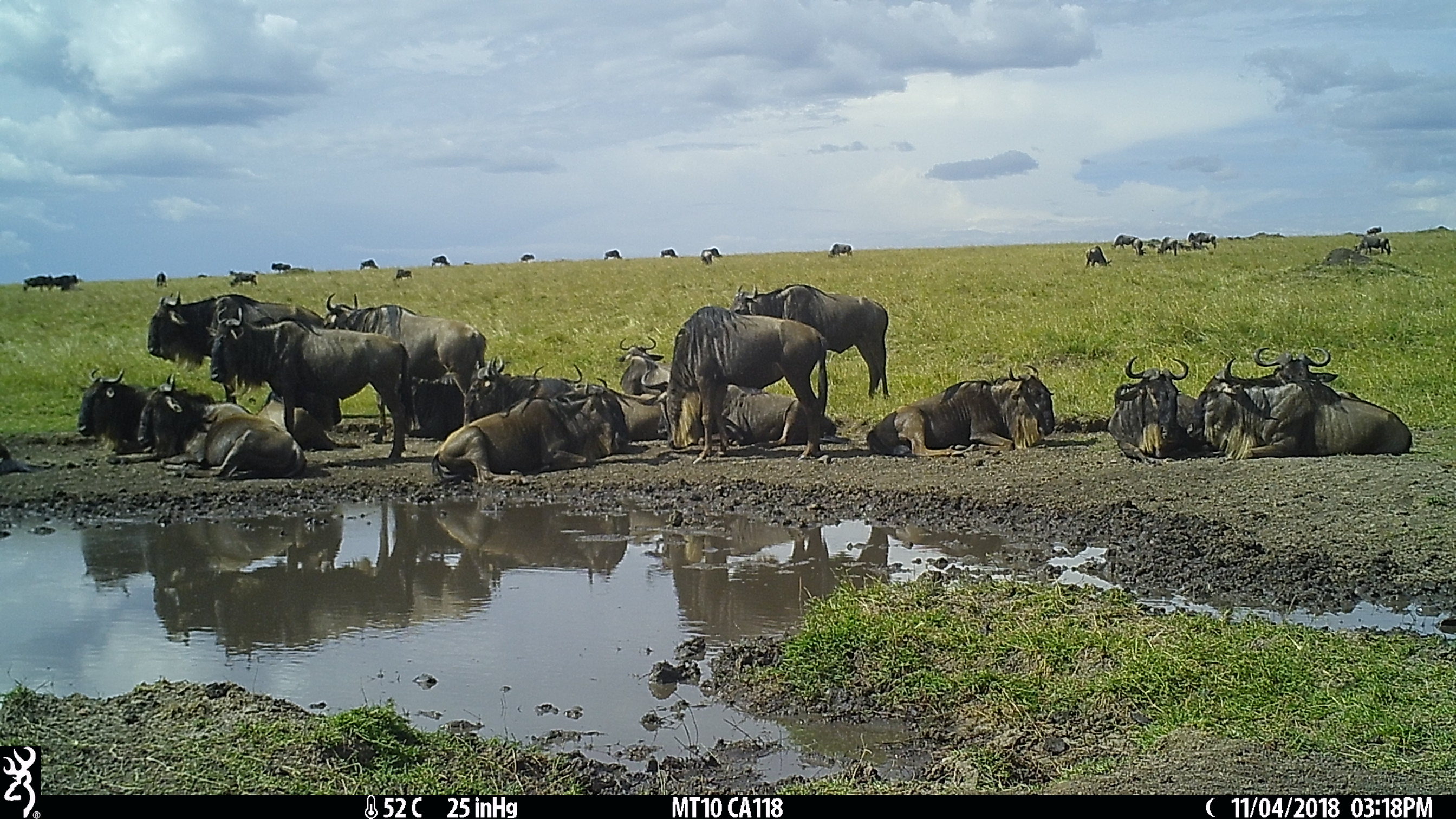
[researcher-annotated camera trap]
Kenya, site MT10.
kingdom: Animalia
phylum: Chordata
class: Mammalia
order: Artiodactyla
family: Bovidae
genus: Connochaetes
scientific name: Connochaetes taurinus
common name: blue wildebeest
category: wildebeest